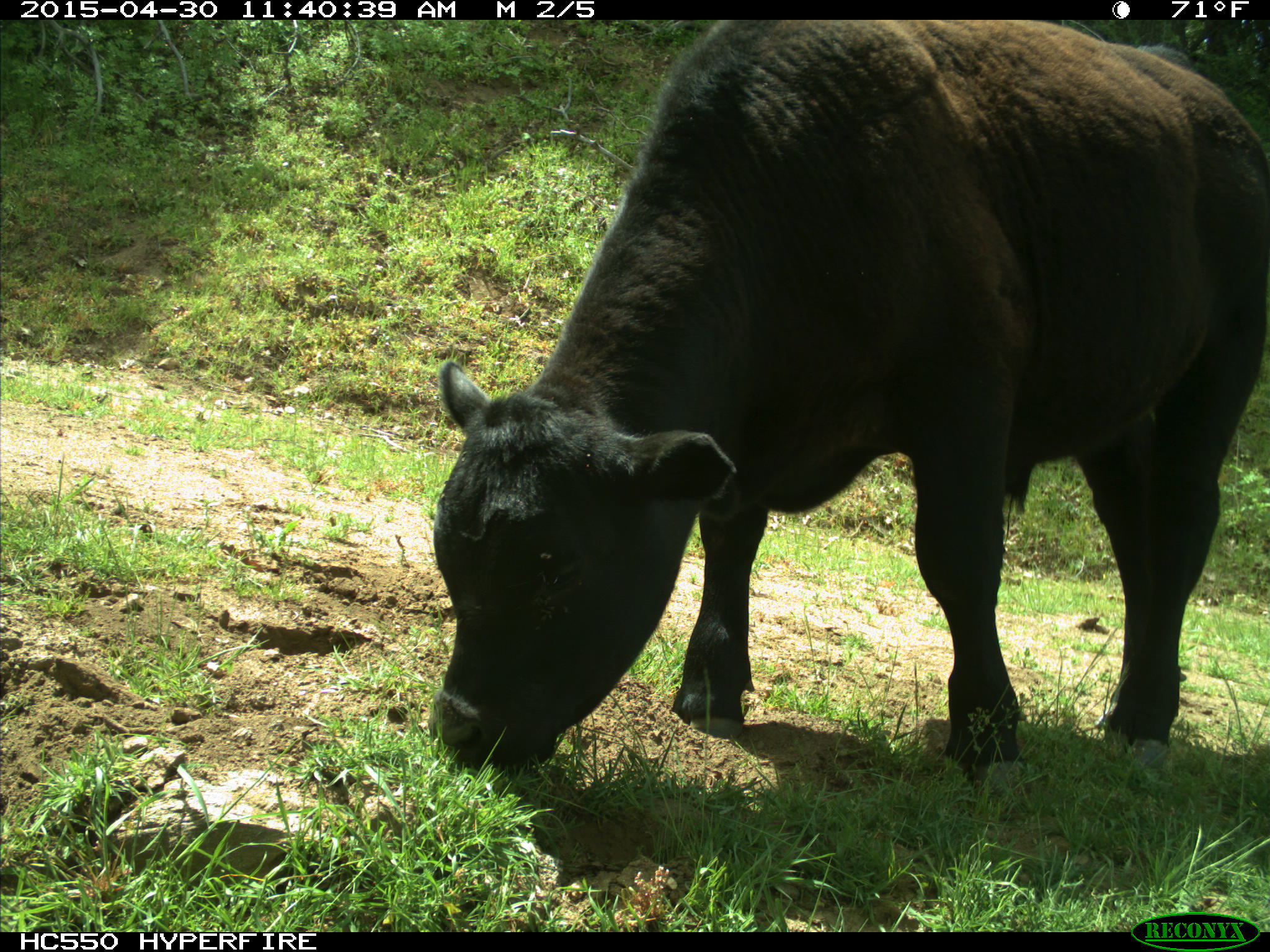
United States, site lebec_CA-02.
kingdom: Animalia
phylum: Chordata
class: Mammalia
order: Artiodactyla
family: Bovidae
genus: Bos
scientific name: Bos taurus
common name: domestic cow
Bos taurus (domestic cow).